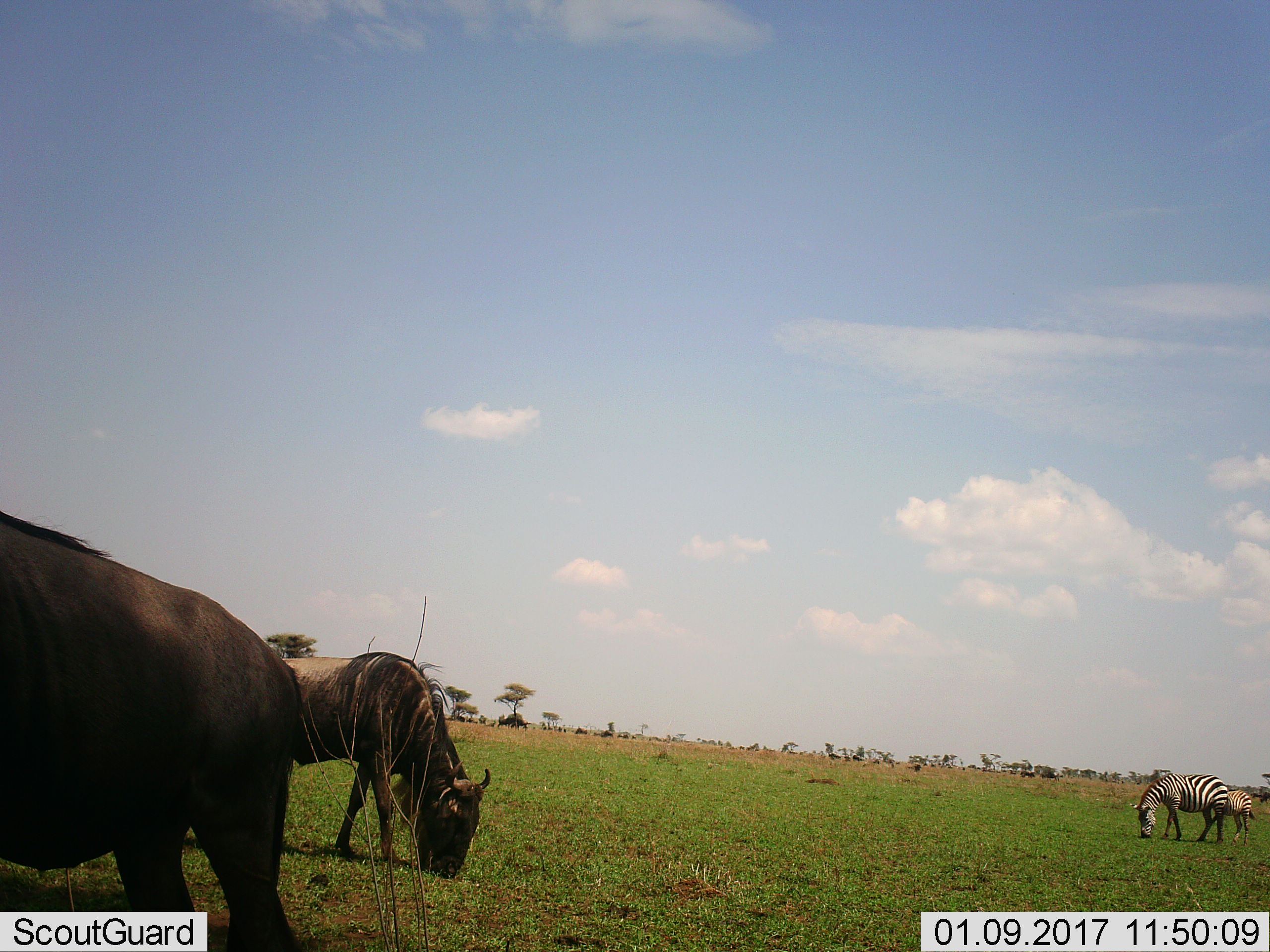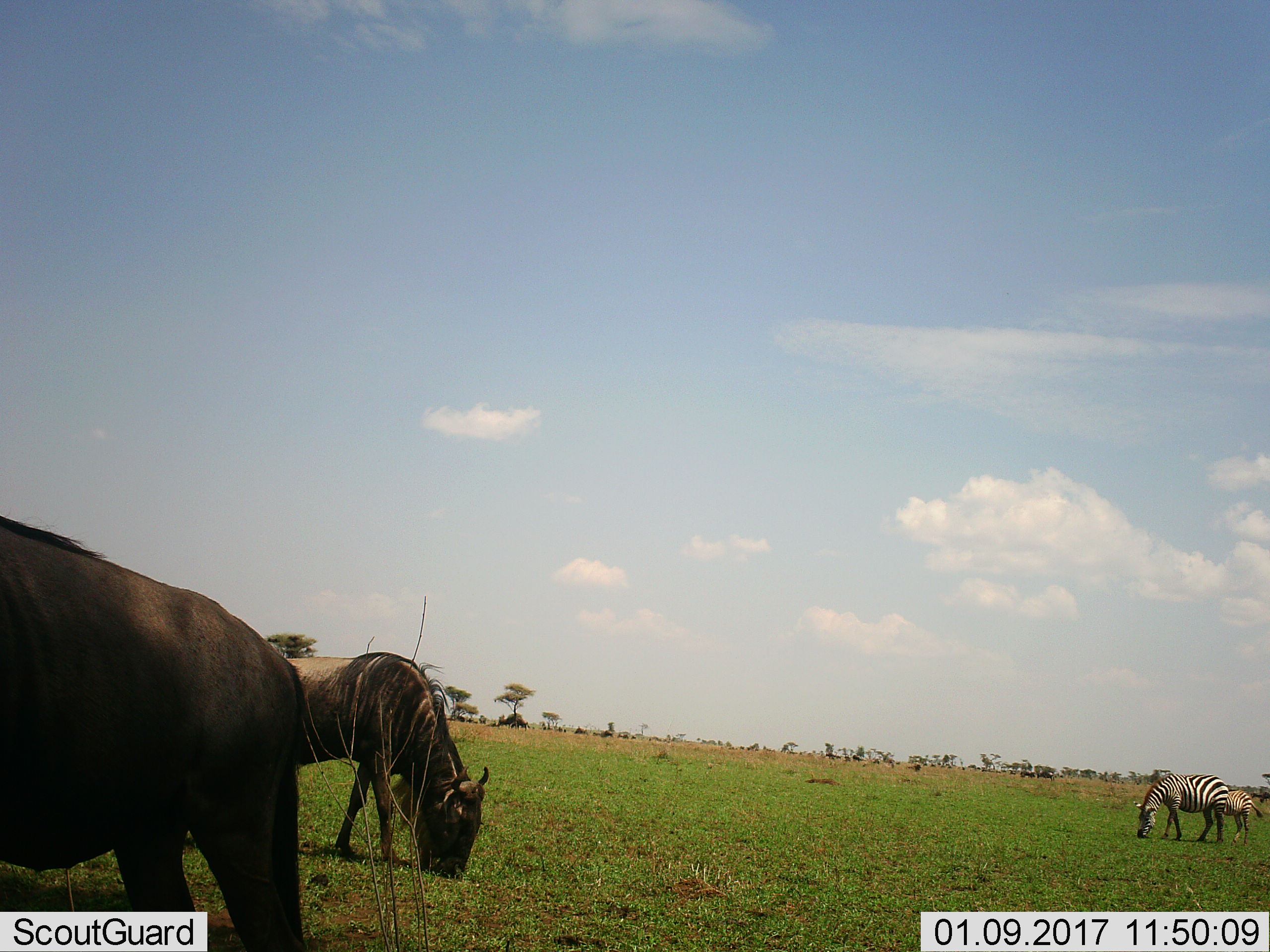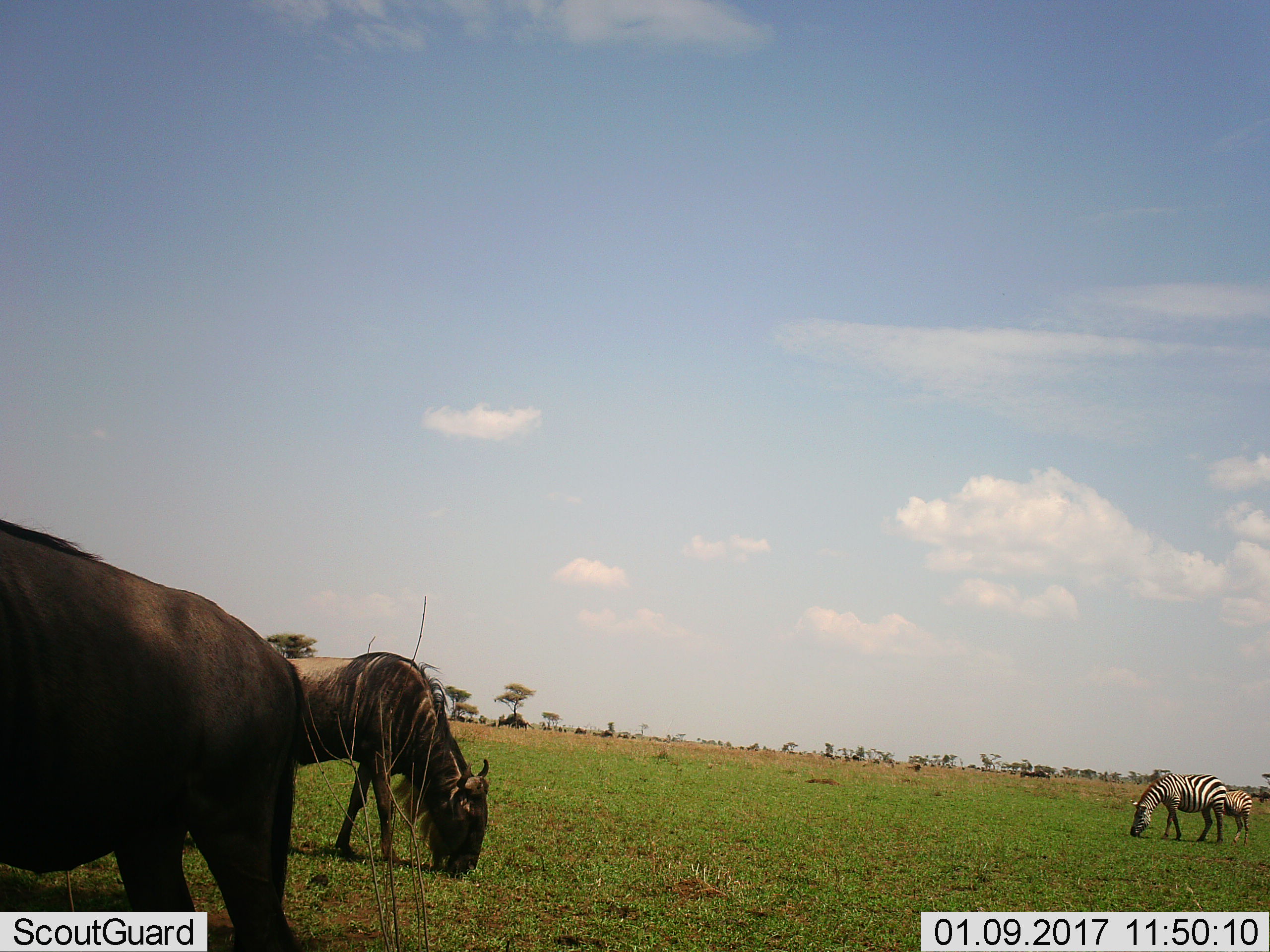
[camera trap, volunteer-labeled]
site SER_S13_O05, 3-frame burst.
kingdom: Animalia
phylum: Chordata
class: Mammalia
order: Artiodactyla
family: Bovidae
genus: Connochaetes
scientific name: Connochaetes taurinus taurinus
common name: blue wildebeest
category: wildebeestblue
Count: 2.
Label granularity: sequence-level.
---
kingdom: Animalia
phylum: Chordata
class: Mammalia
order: Perissodactyla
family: Equidae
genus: Equus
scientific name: Equus quagga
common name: plains zebra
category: zebraplains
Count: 2.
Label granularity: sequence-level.